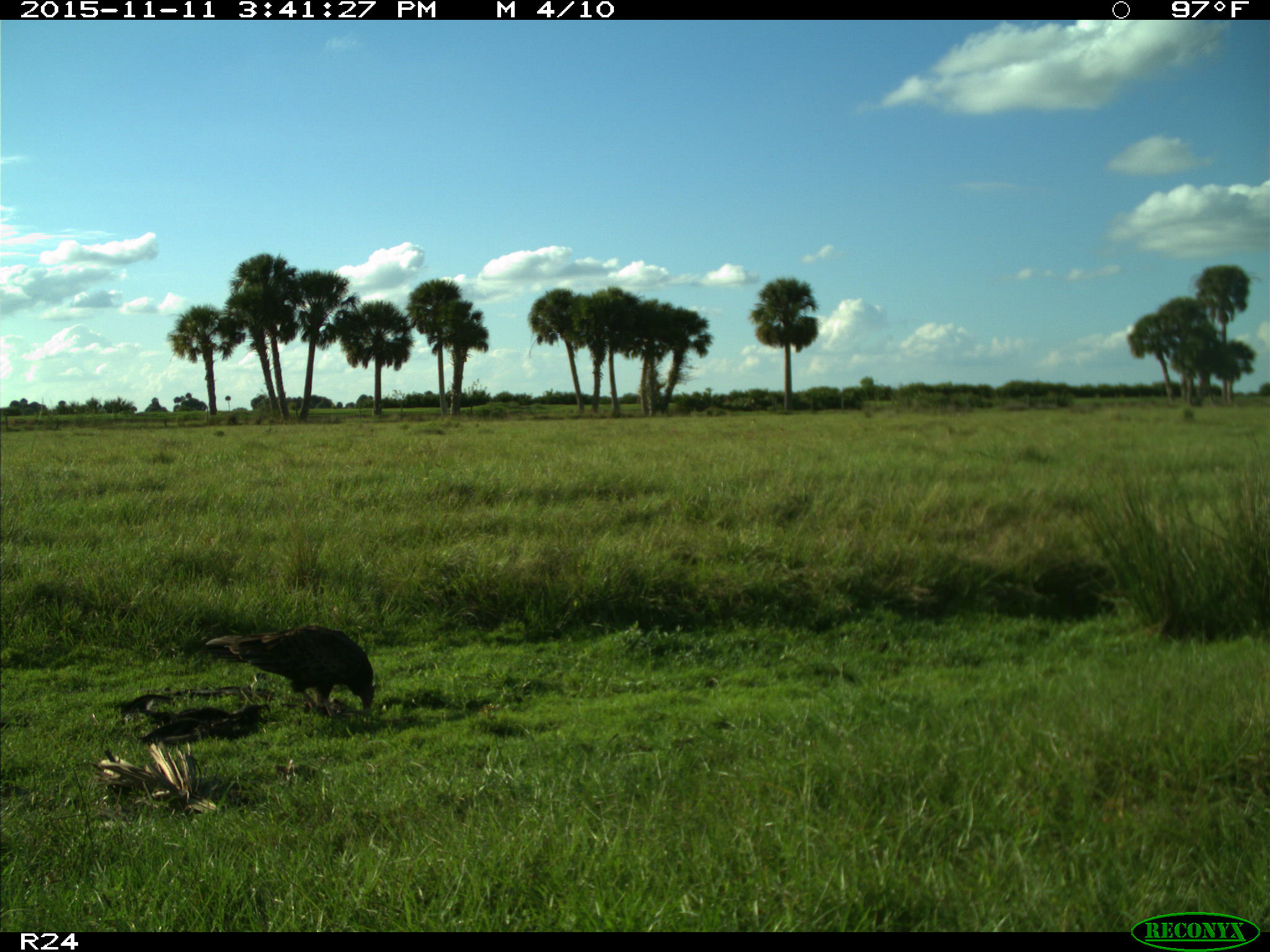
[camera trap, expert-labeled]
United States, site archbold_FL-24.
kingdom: Animalia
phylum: Chordata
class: Aves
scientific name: Aves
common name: birds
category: unidentified bird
Unidentified bird (birds) (Aves).